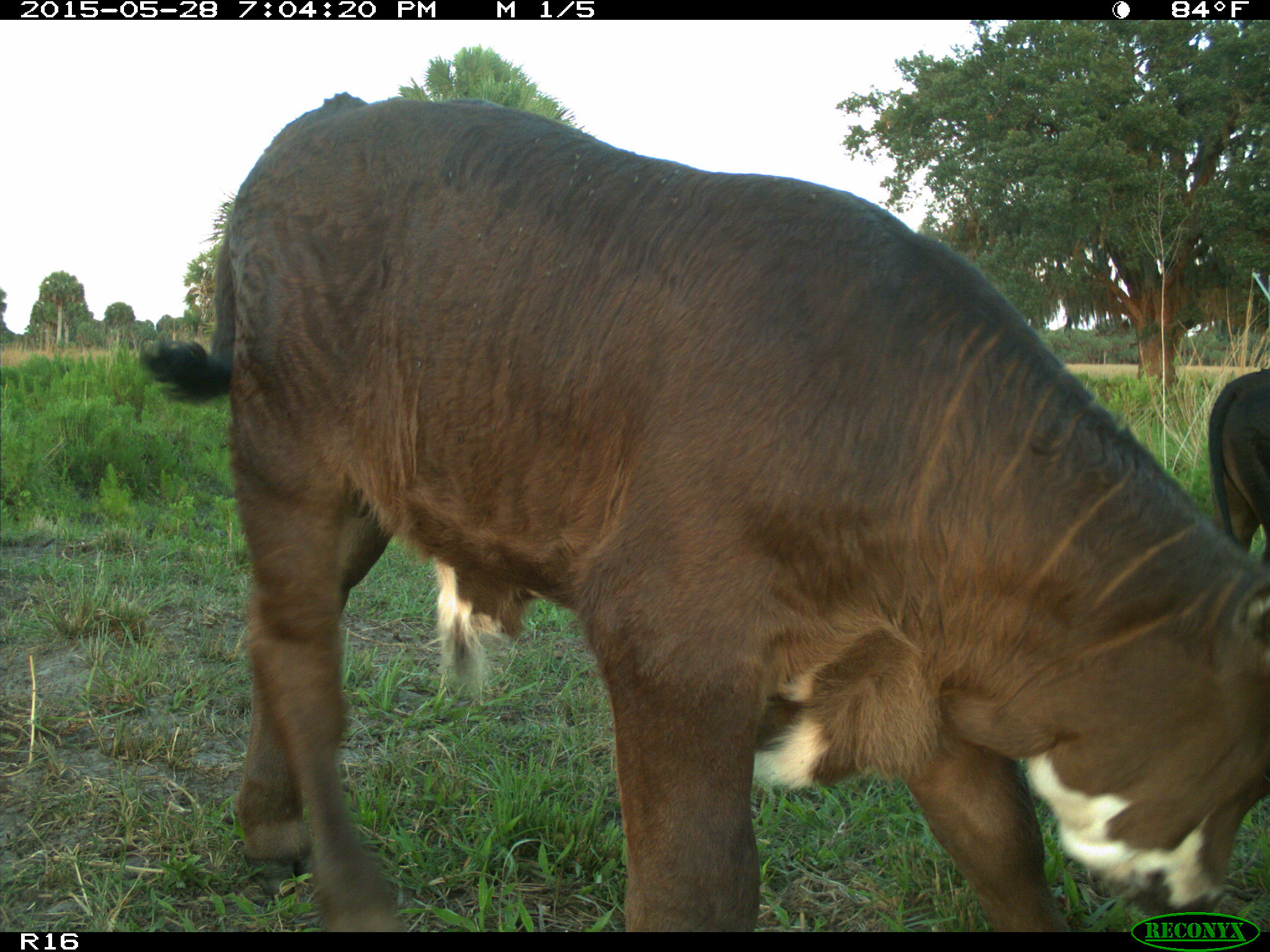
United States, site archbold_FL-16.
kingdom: Animalia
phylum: Chordata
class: Mammalia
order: Artiodactyla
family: Bovidae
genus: Bos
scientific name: Bos taurus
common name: domestic cow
Bos taurus (domestic cow).